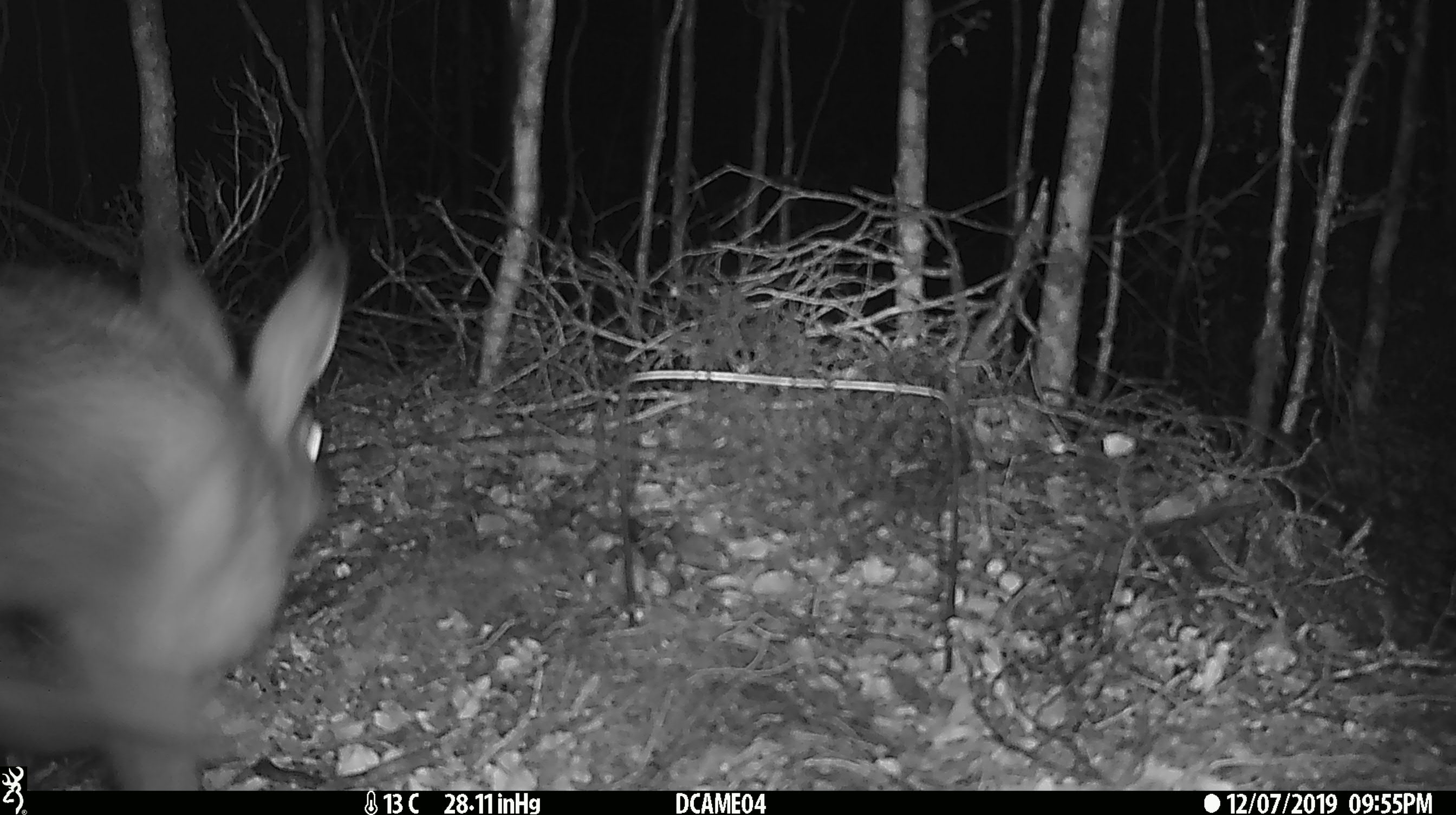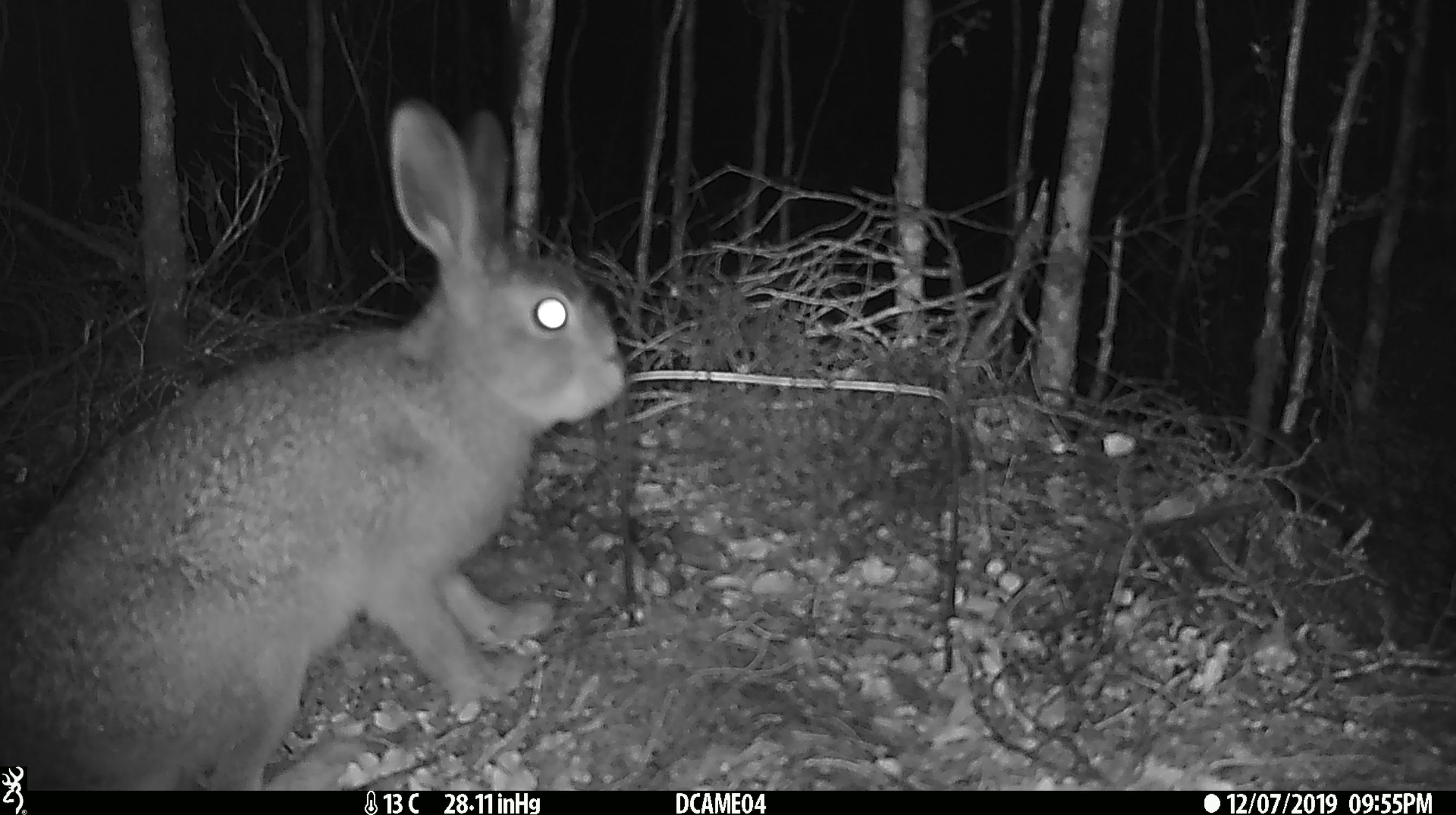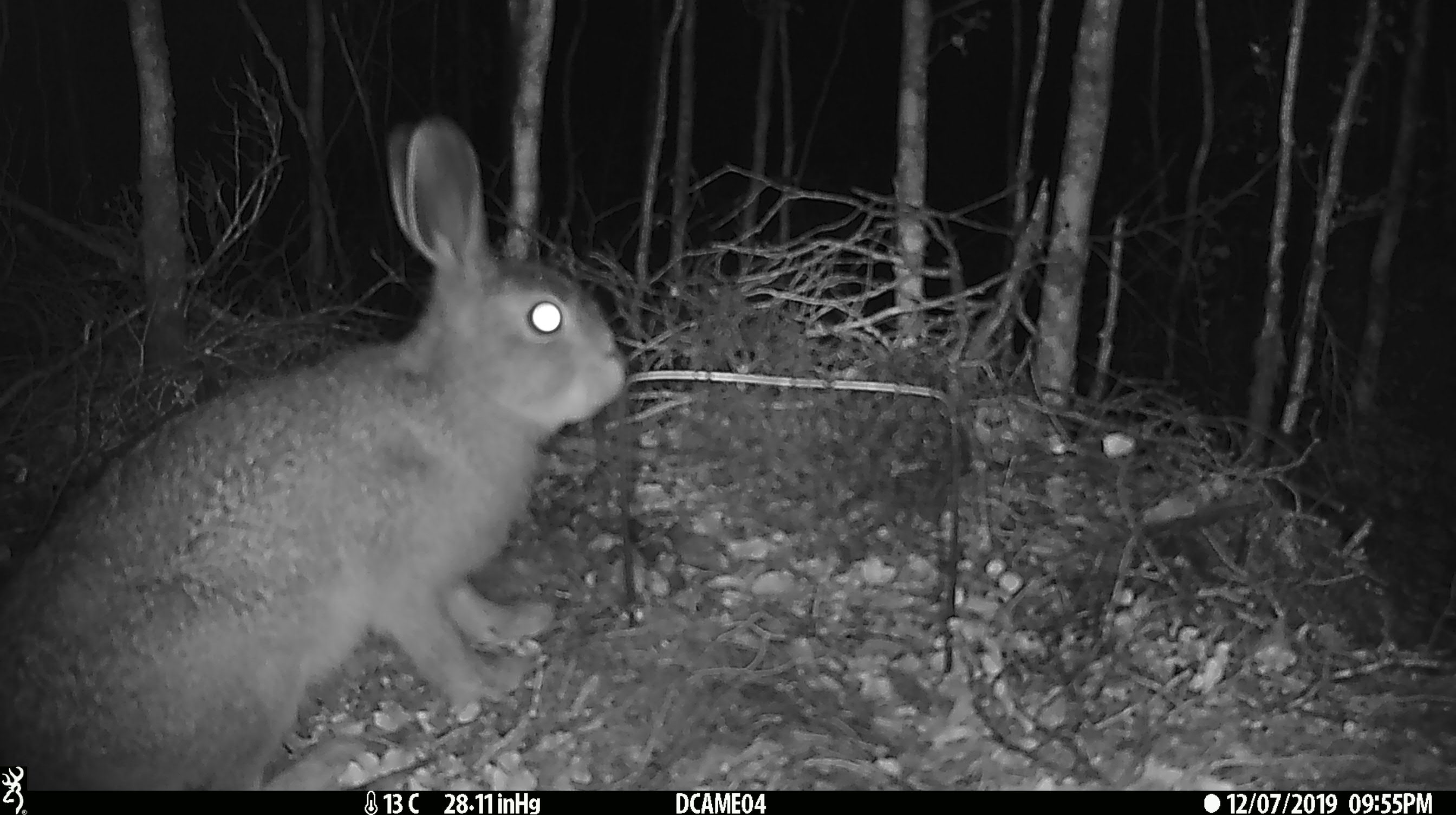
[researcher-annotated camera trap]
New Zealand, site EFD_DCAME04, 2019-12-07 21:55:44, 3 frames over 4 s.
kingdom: Animalia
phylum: Chordata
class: Mammalia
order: Lagomorpha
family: Leporidae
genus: Oryctolagus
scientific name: Oryctolagus cuniculus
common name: european rabbit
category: rabbit